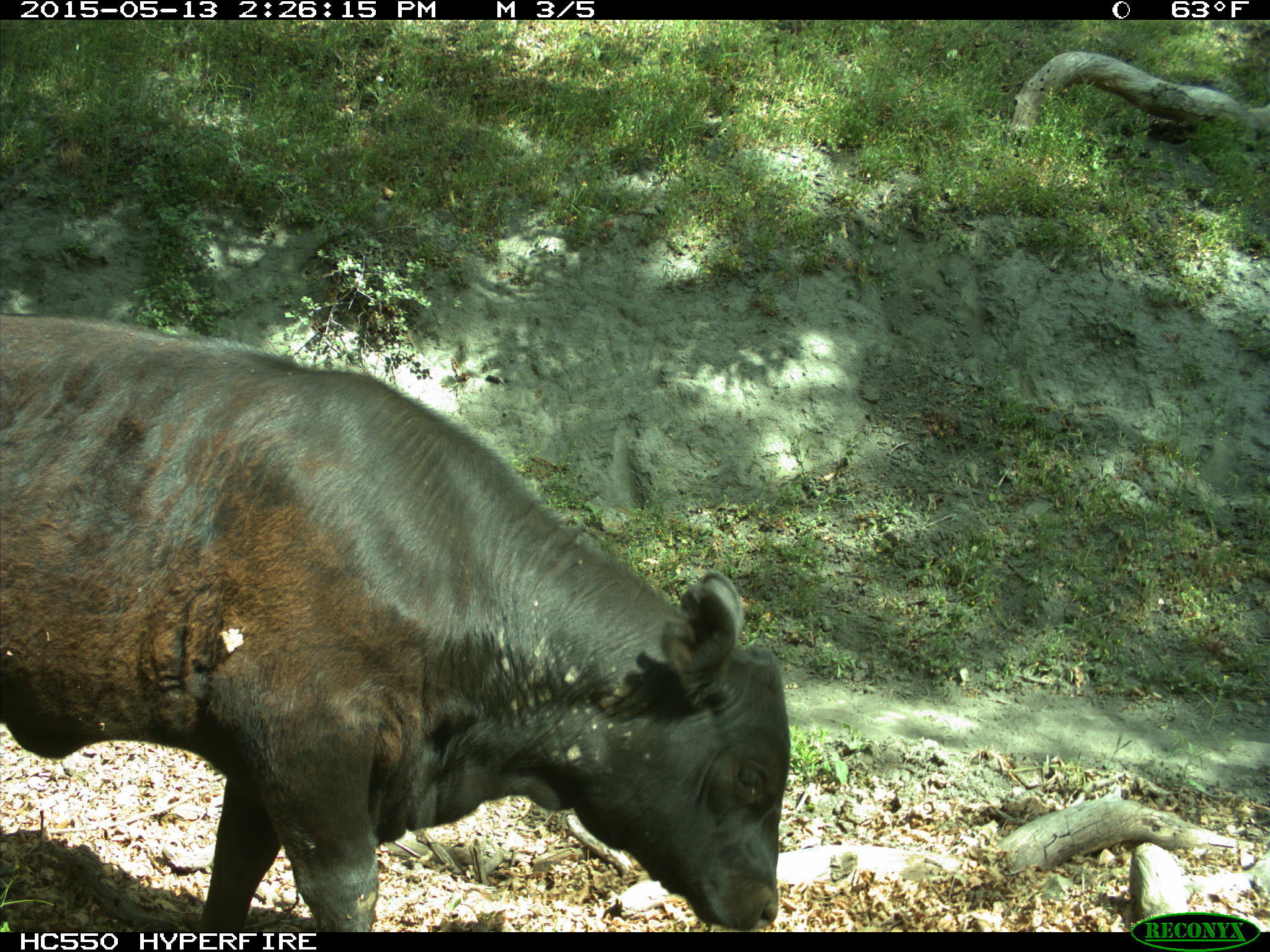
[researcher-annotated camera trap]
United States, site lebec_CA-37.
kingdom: Animalia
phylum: Chordata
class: Mammalia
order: Artiodactyla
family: Bovidae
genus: Bos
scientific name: Bos taurus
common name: domestic cow